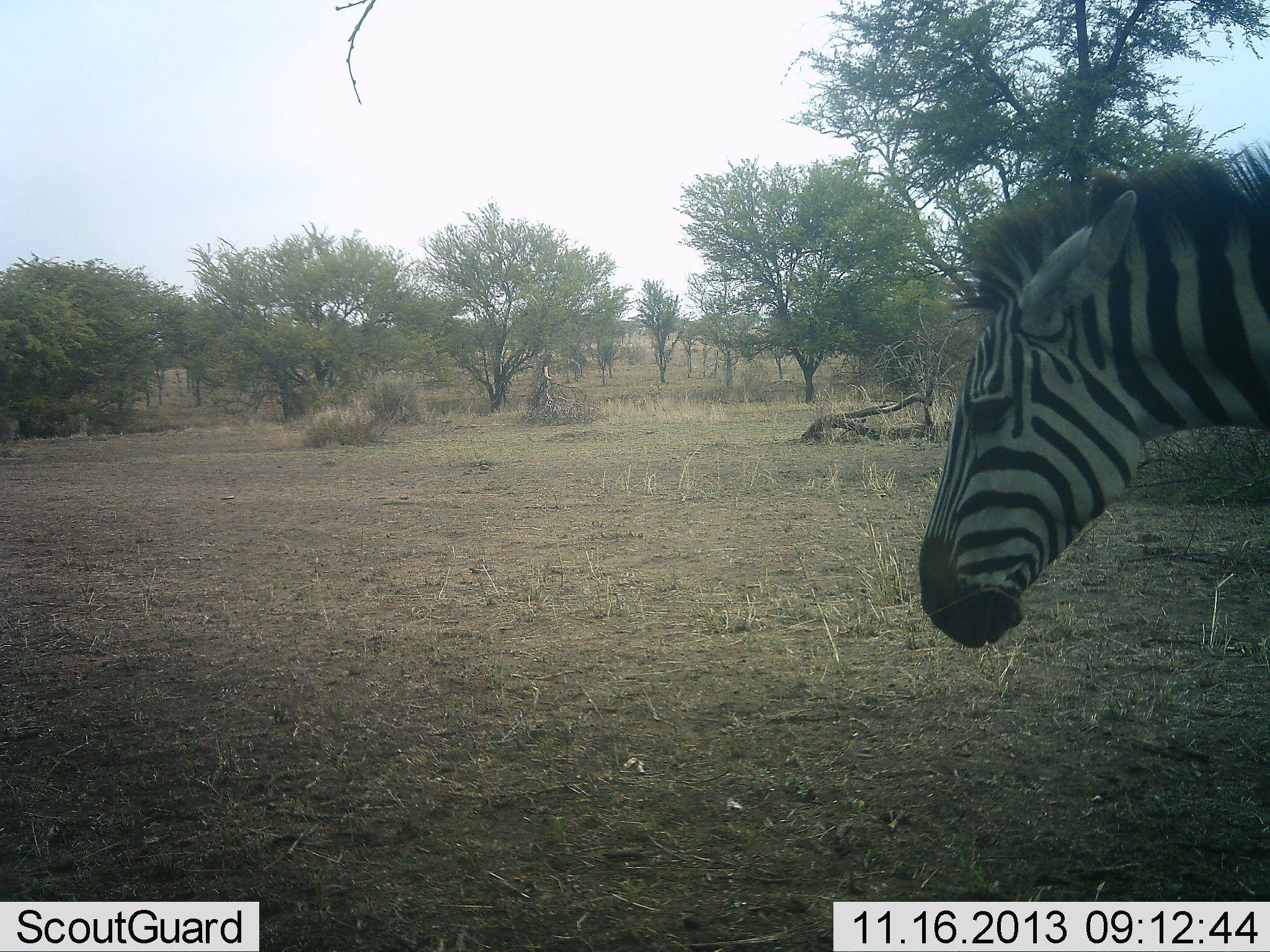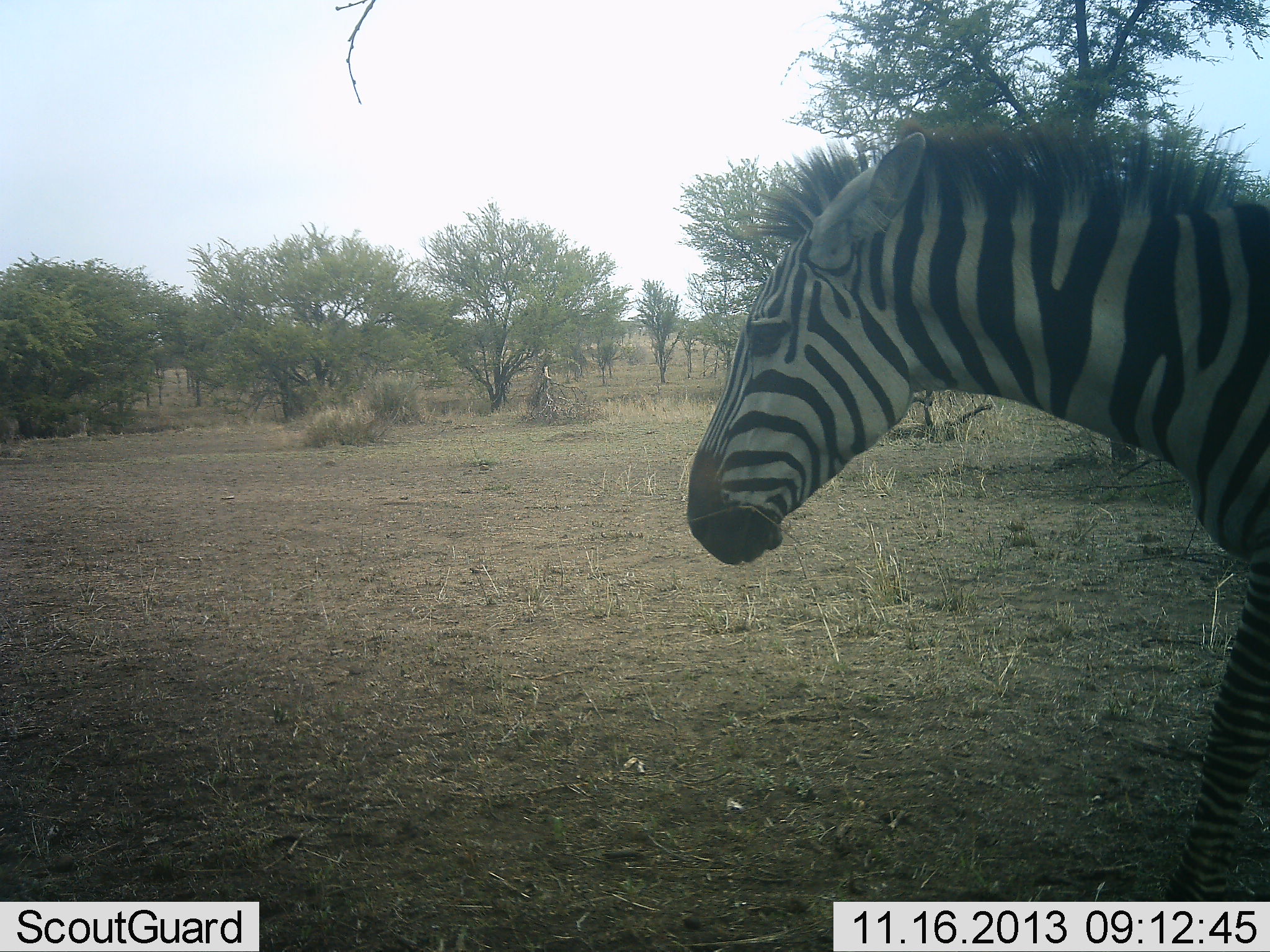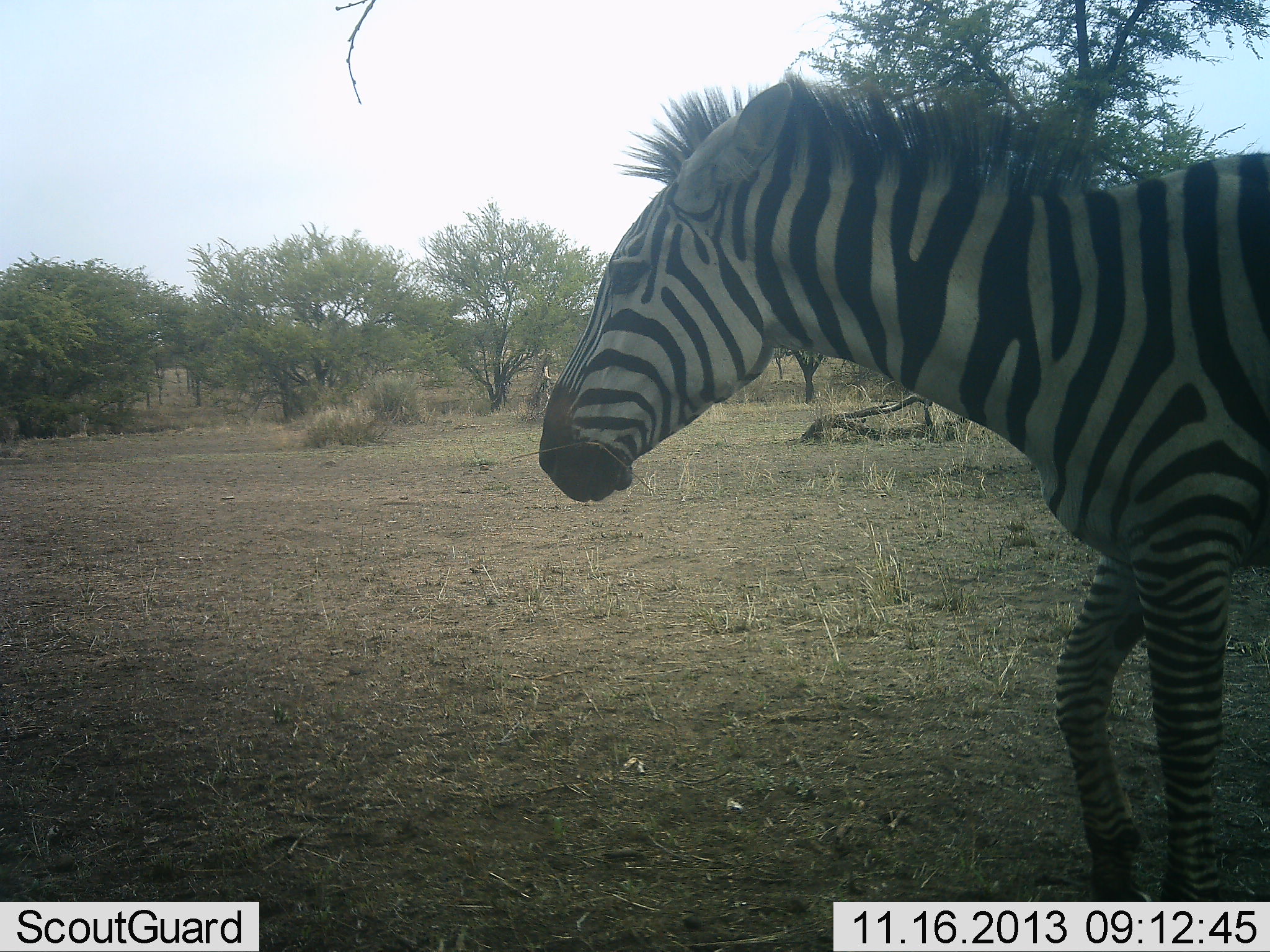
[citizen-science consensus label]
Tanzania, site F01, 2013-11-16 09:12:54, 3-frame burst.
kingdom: Animalia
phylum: Chordata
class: Mammalia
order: Perissodactyla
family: Equidae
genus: Equus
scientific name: Equus quagga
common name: plains zebra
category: zebra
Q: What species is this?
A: Zebra (plains zebra) (Equus quagga).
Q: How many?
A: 1.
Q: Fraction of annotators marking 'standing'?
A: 0%.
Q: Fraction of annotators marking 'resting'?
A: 0%.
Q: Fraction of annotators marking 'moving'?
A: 100%.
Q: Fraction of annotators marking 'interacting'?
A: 0%.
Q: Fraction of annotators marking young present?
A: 0%.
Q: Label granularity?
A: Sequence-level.